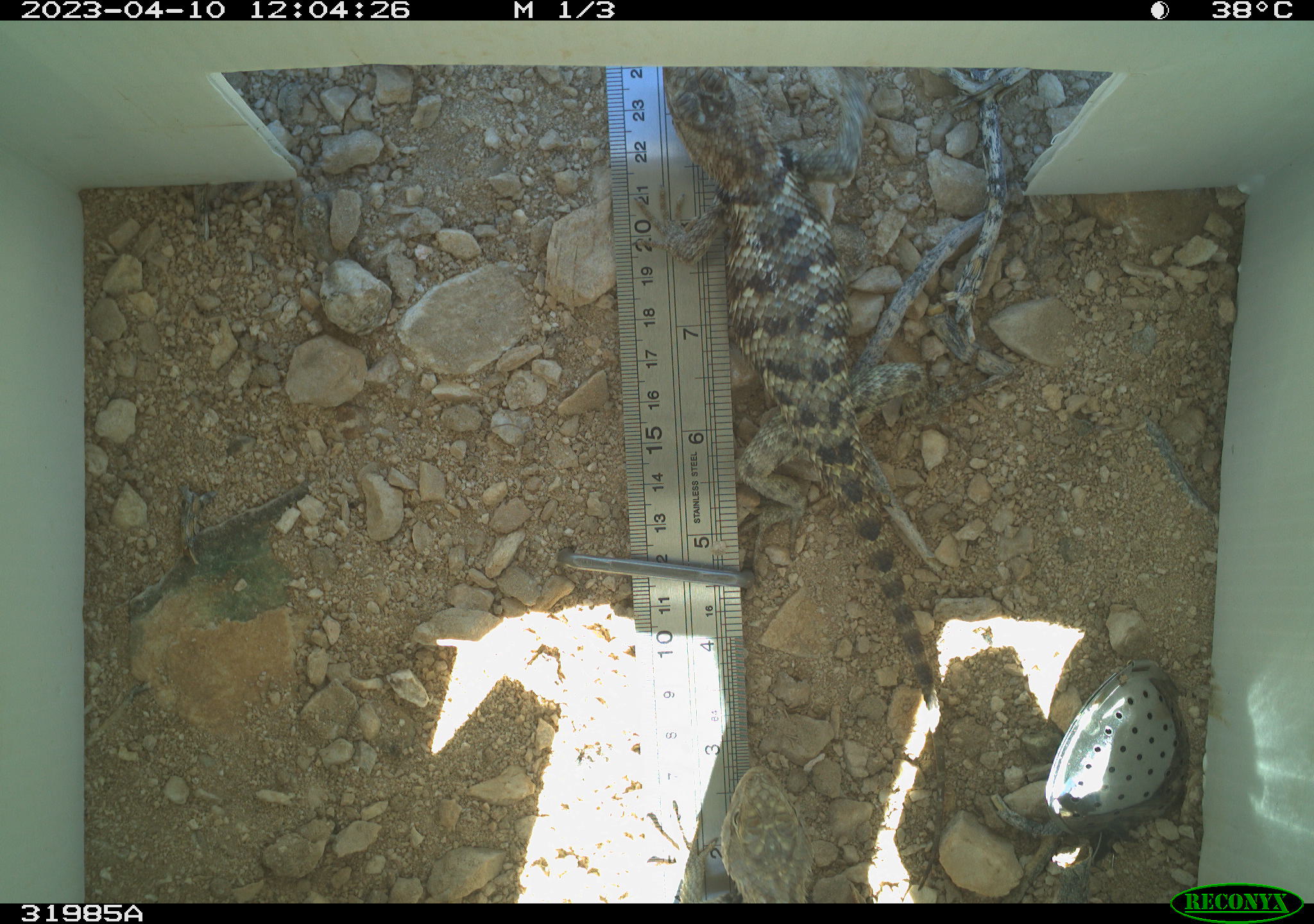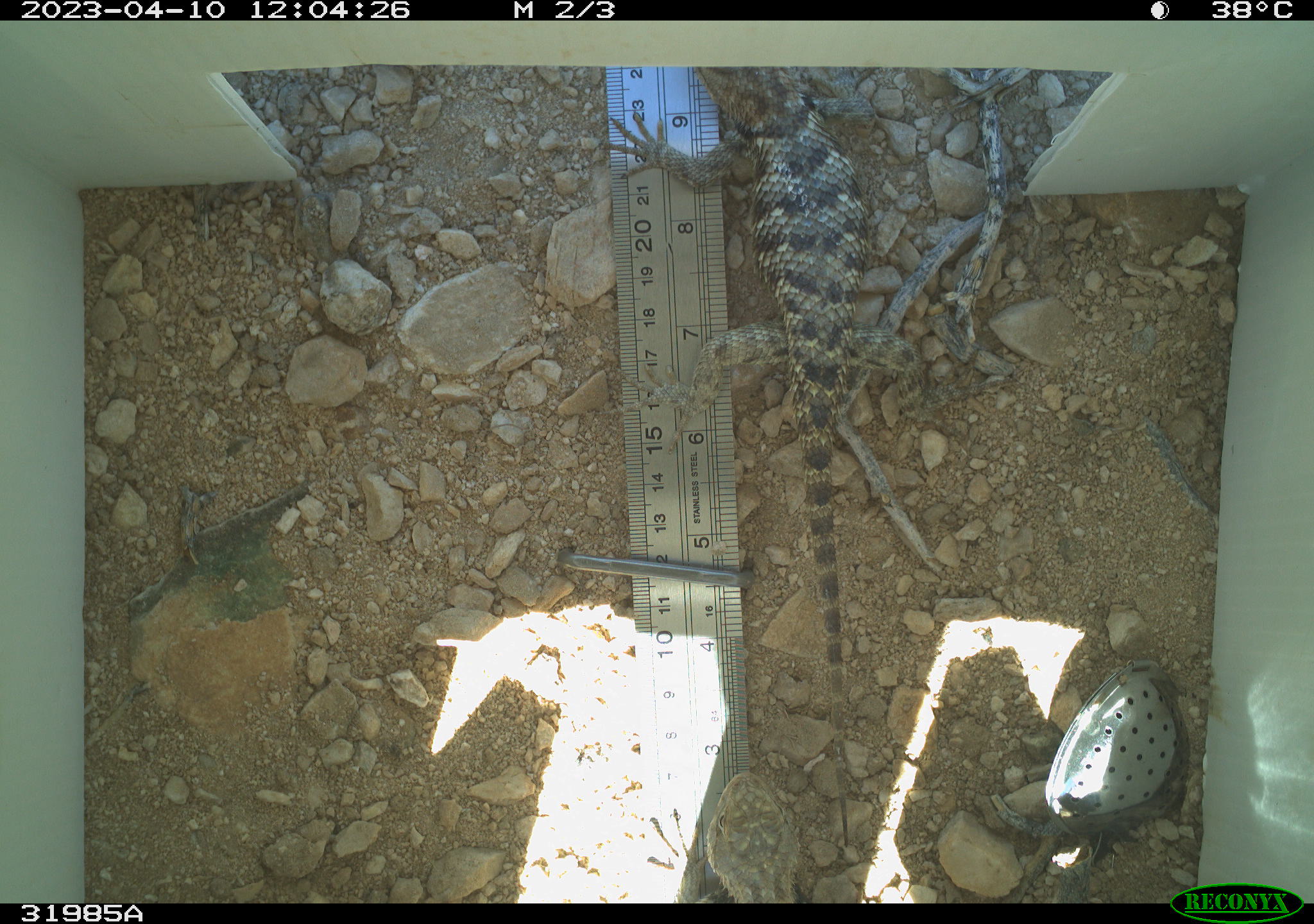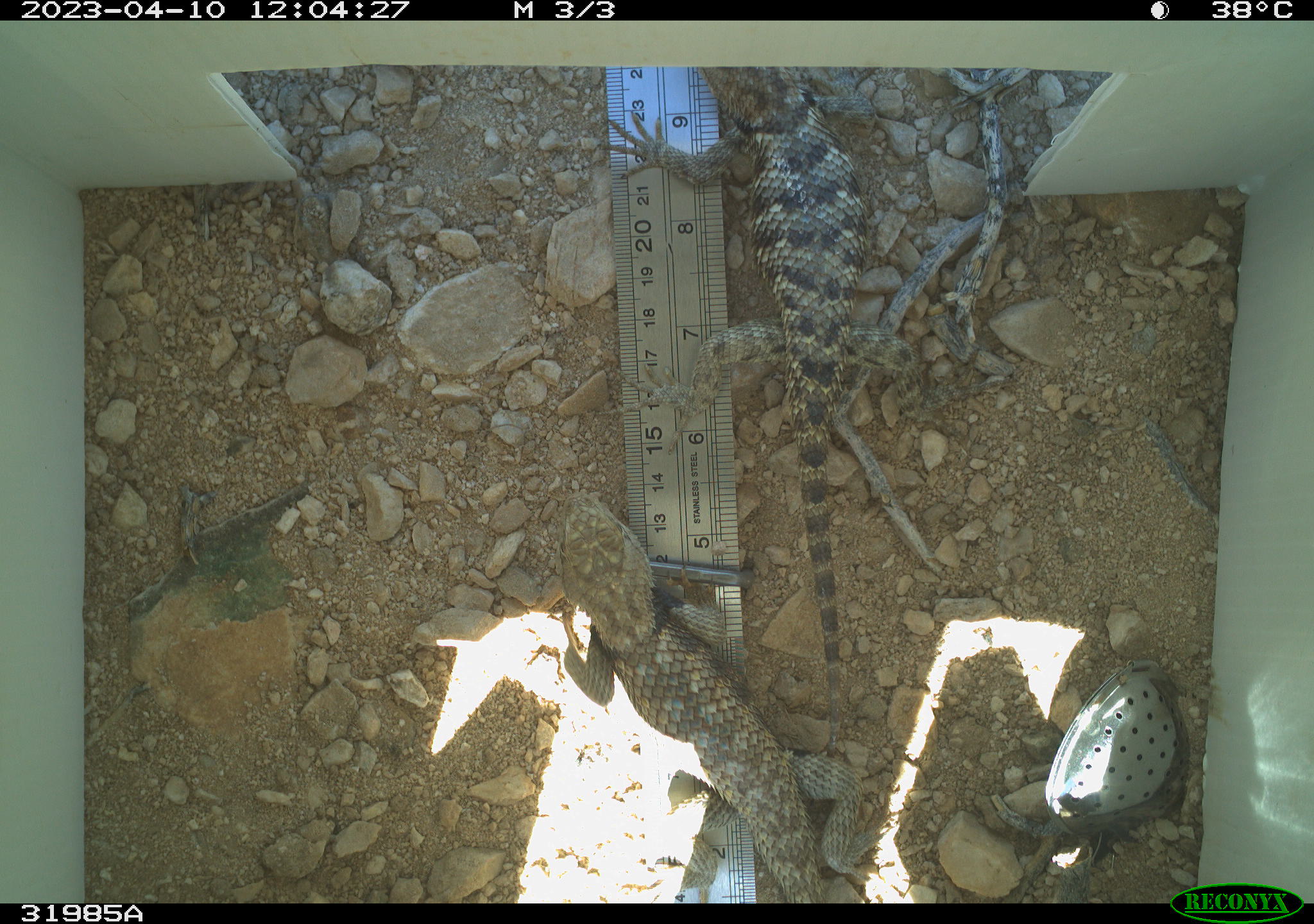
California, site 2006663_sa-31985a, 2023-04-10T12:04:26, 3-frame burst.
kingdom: Animalia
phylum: Chordata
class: Reptilia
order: Squamata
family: Phrynosomatidae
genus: Sceloporus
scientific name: Sceloporus uniformis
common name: yellow-backed spiny lizard